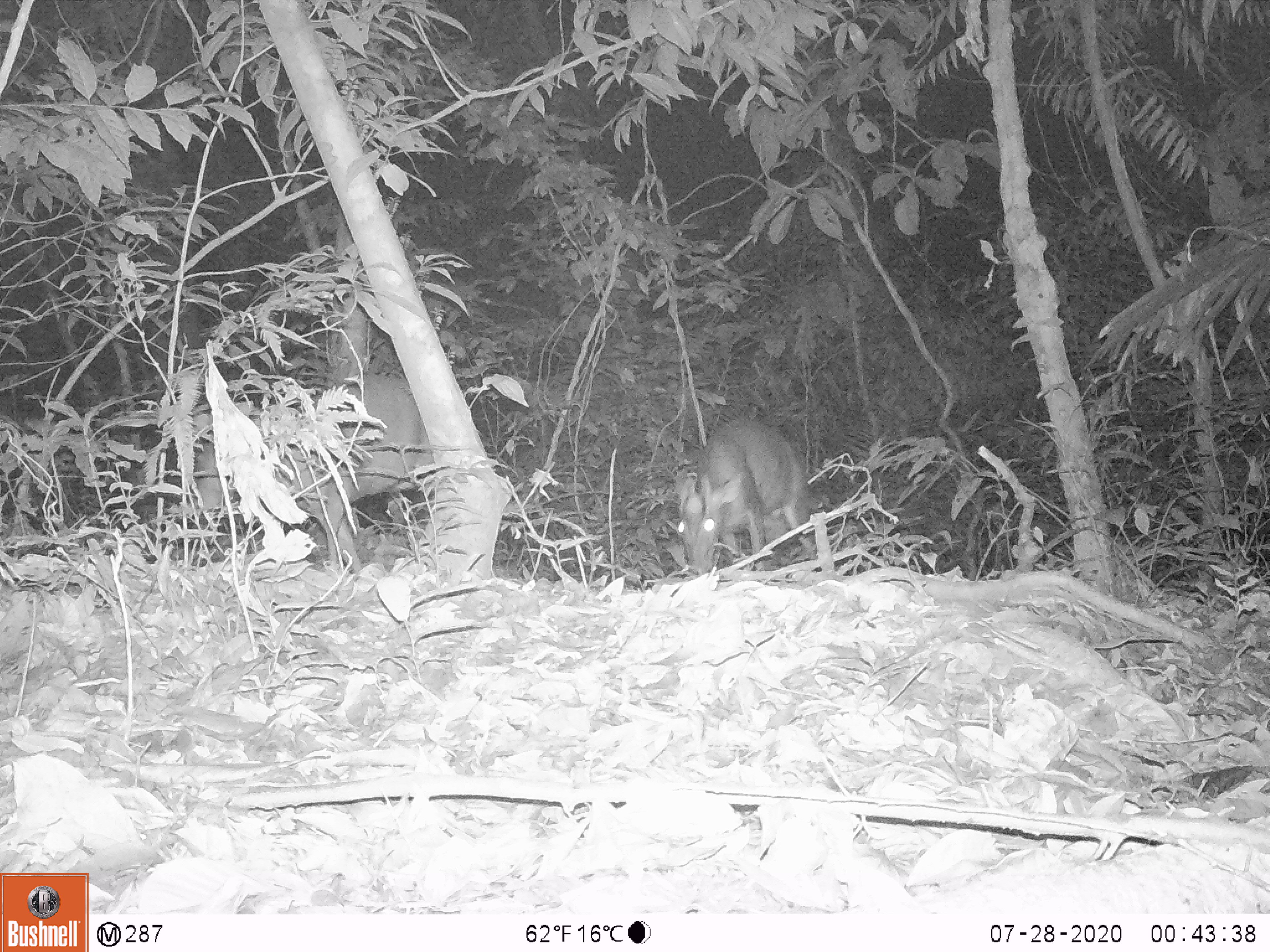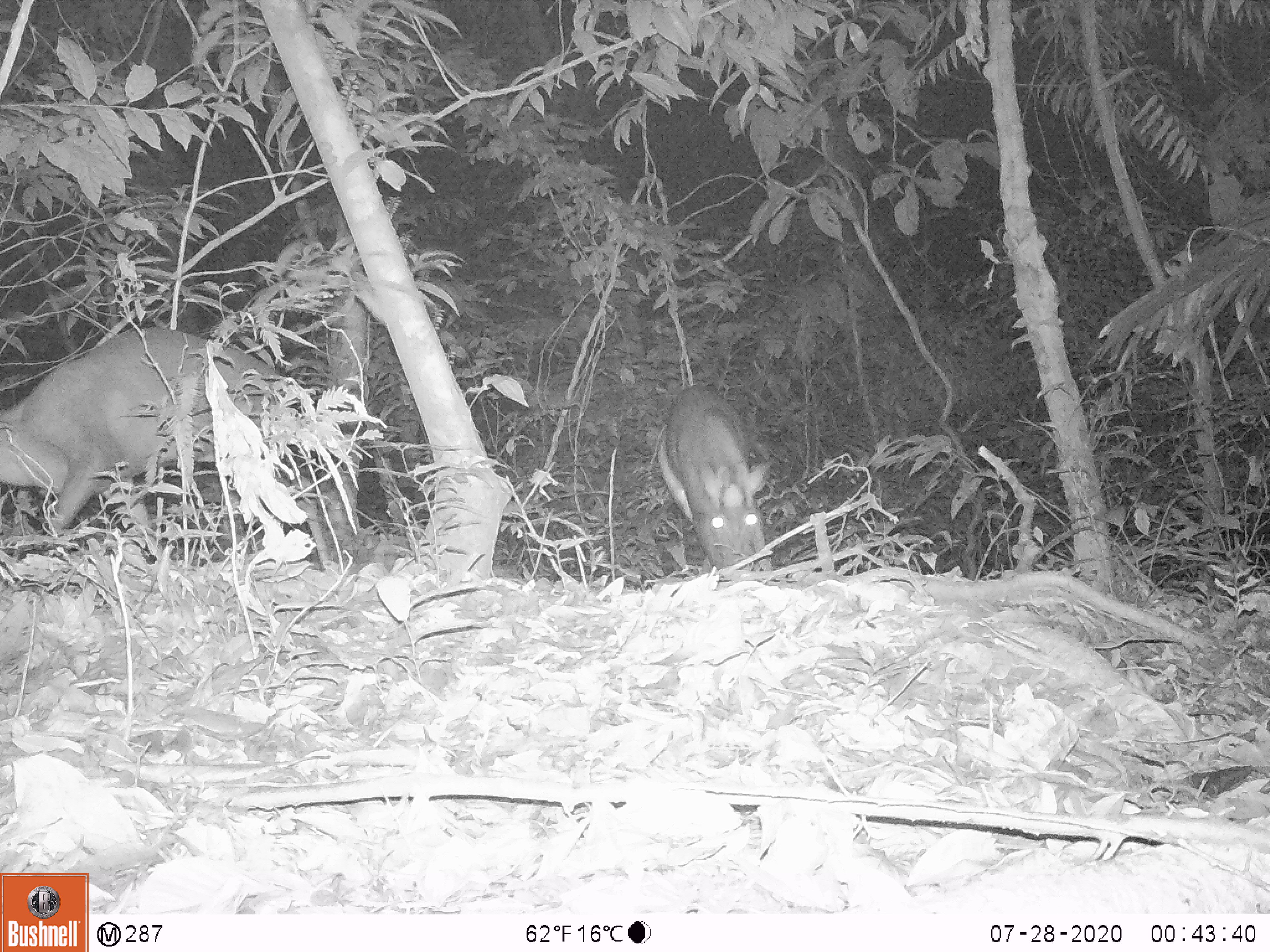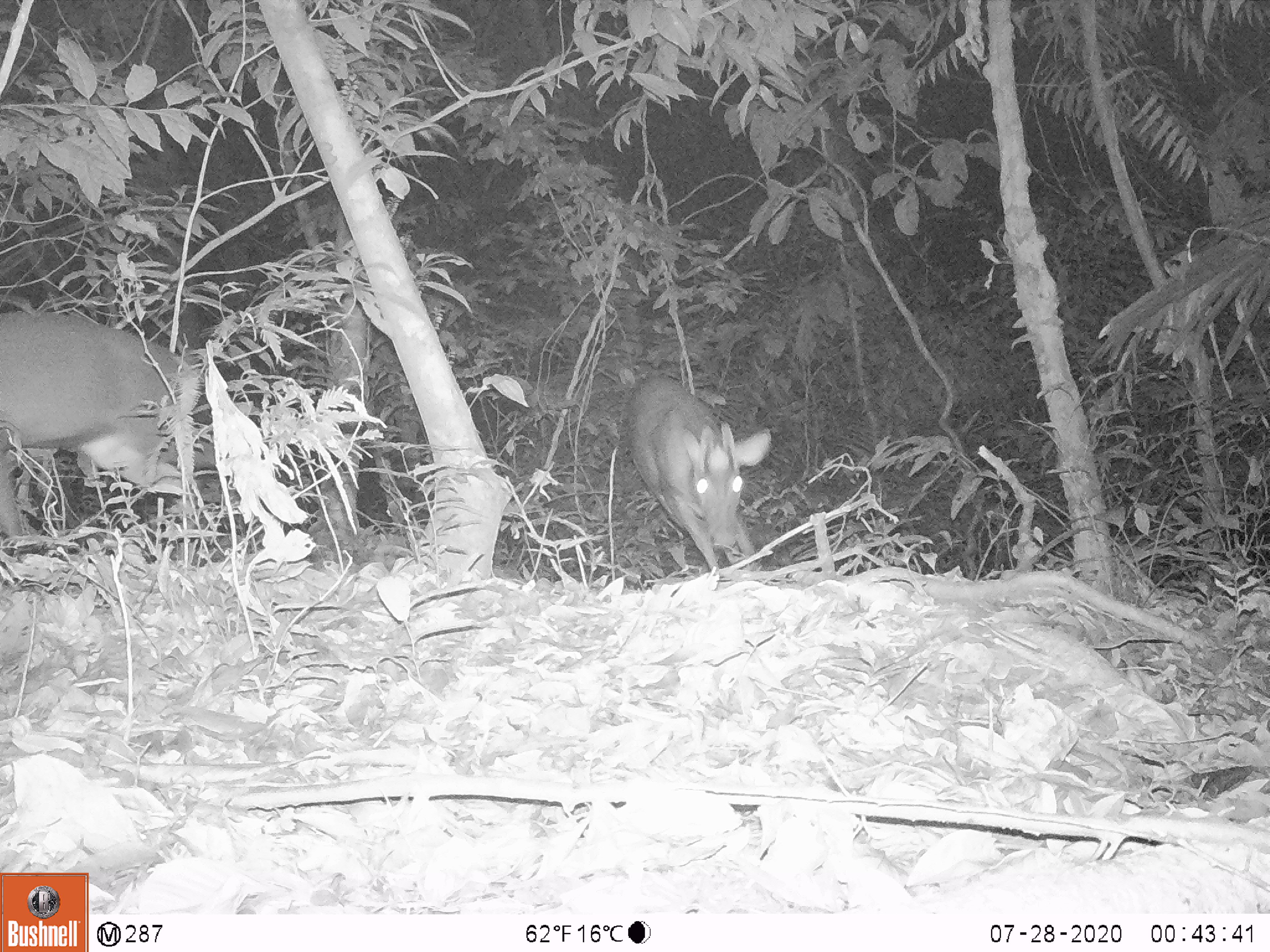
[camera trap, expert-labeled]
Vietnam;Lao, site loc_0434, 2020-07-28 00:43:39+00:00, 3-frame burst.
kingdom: Animalia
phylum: Chordata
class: Mammalia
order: Artiodactyla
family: Cervidae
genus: Muntiacus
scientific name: Muntiacus rooseveltorum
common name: roosevelt's muntjac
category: roosevelts muntjac group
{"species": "roosevelts muntjac group (roosevelt's muntjac) (Muntiacus rooseveltorum)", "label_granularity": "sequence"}